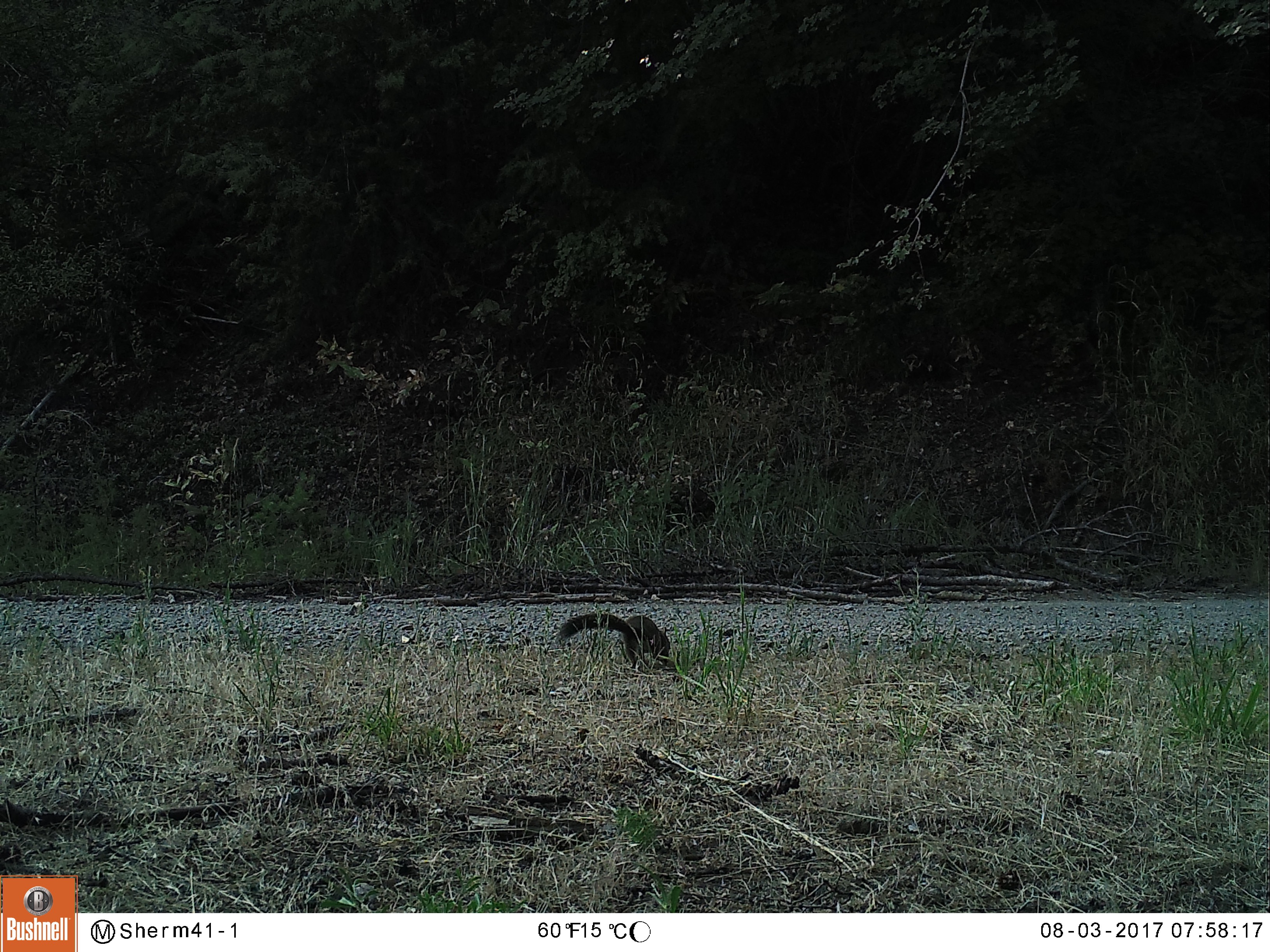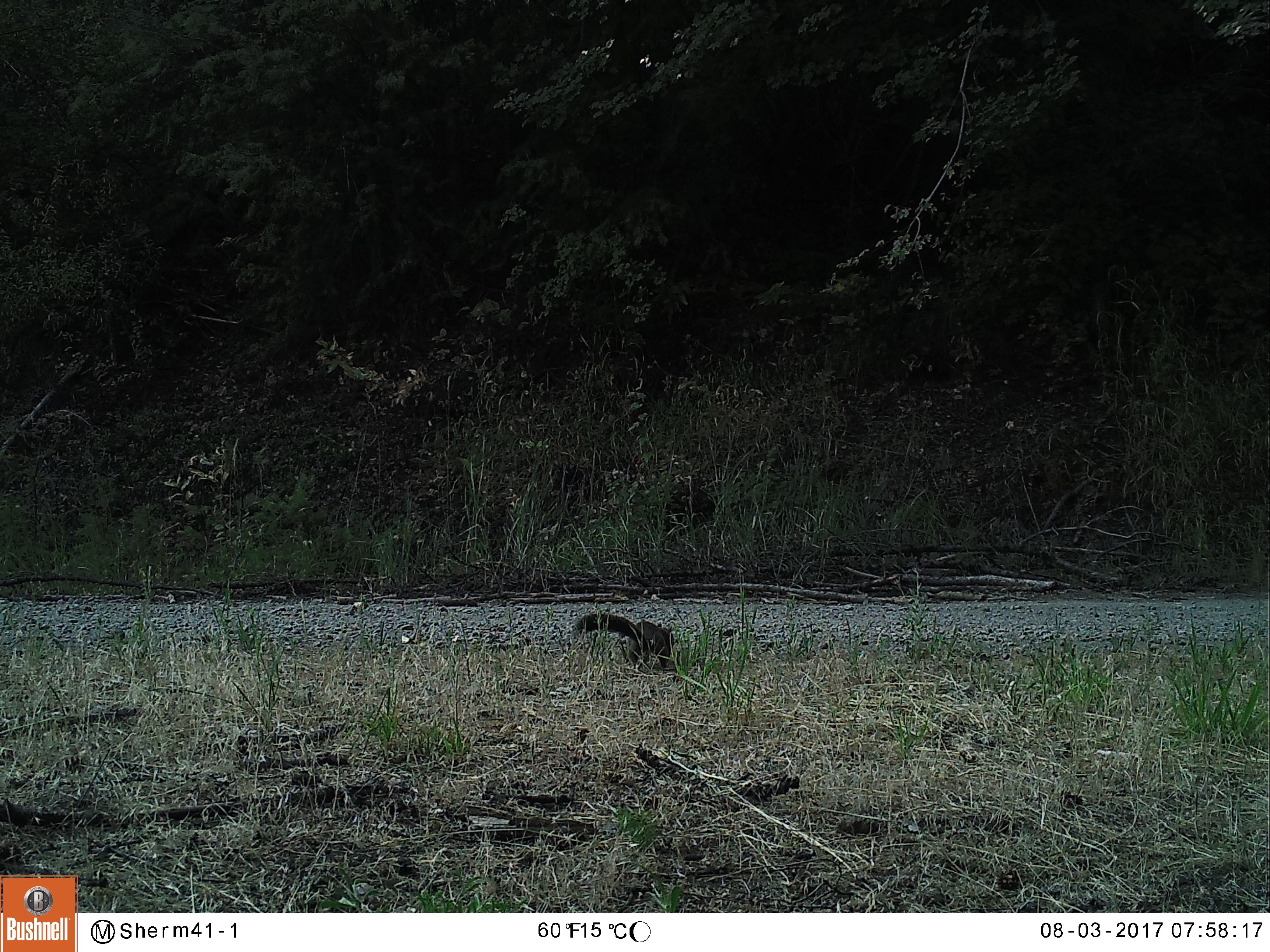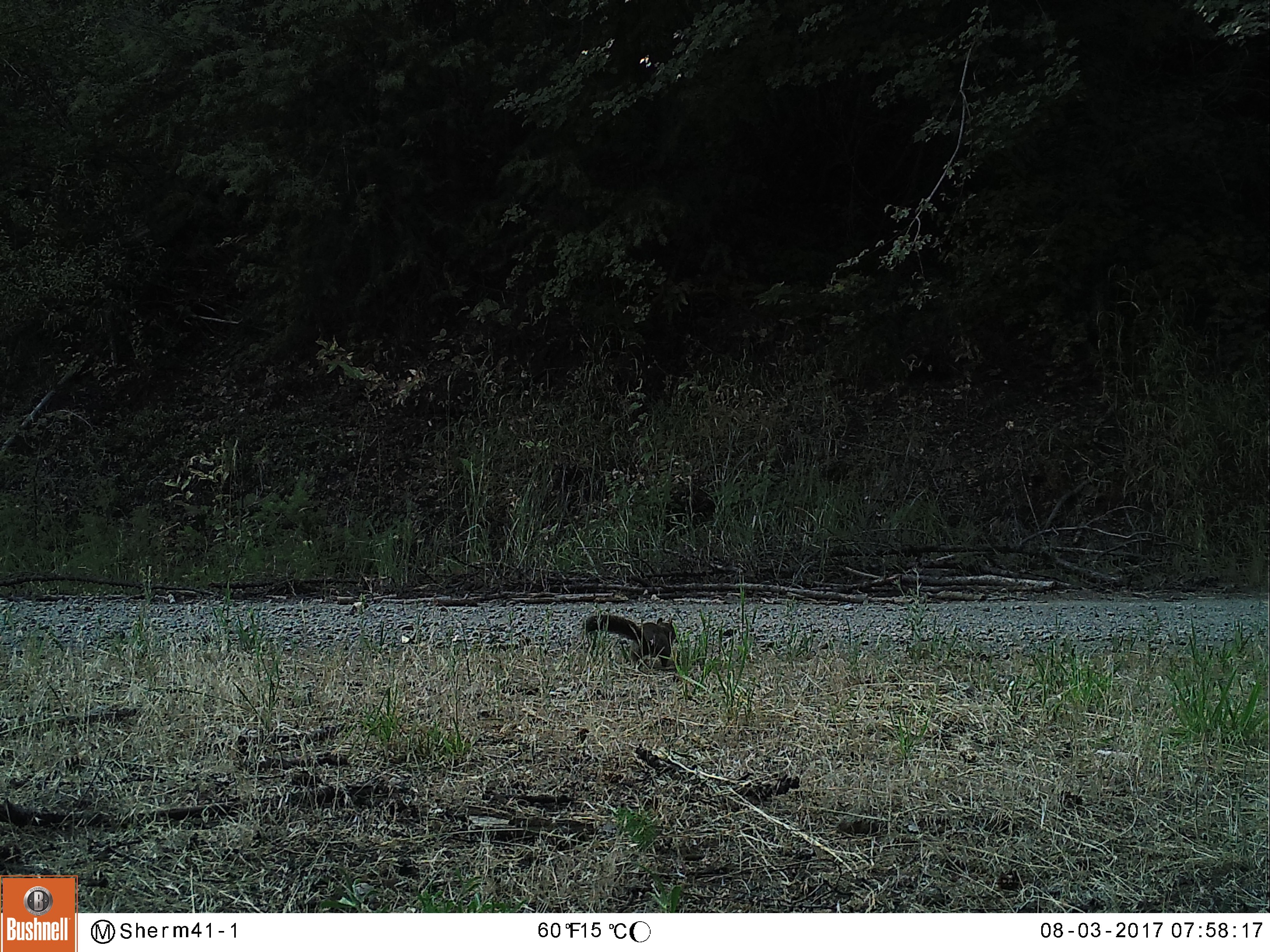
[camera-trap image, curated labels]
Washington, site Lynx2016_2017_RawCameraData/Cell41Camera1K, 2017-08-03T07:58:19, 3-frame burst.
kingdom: Animalia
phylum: Chordata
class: Mammalia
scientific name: Mammalia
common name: small mammal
Small mammal (Mammalia). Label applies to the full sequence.